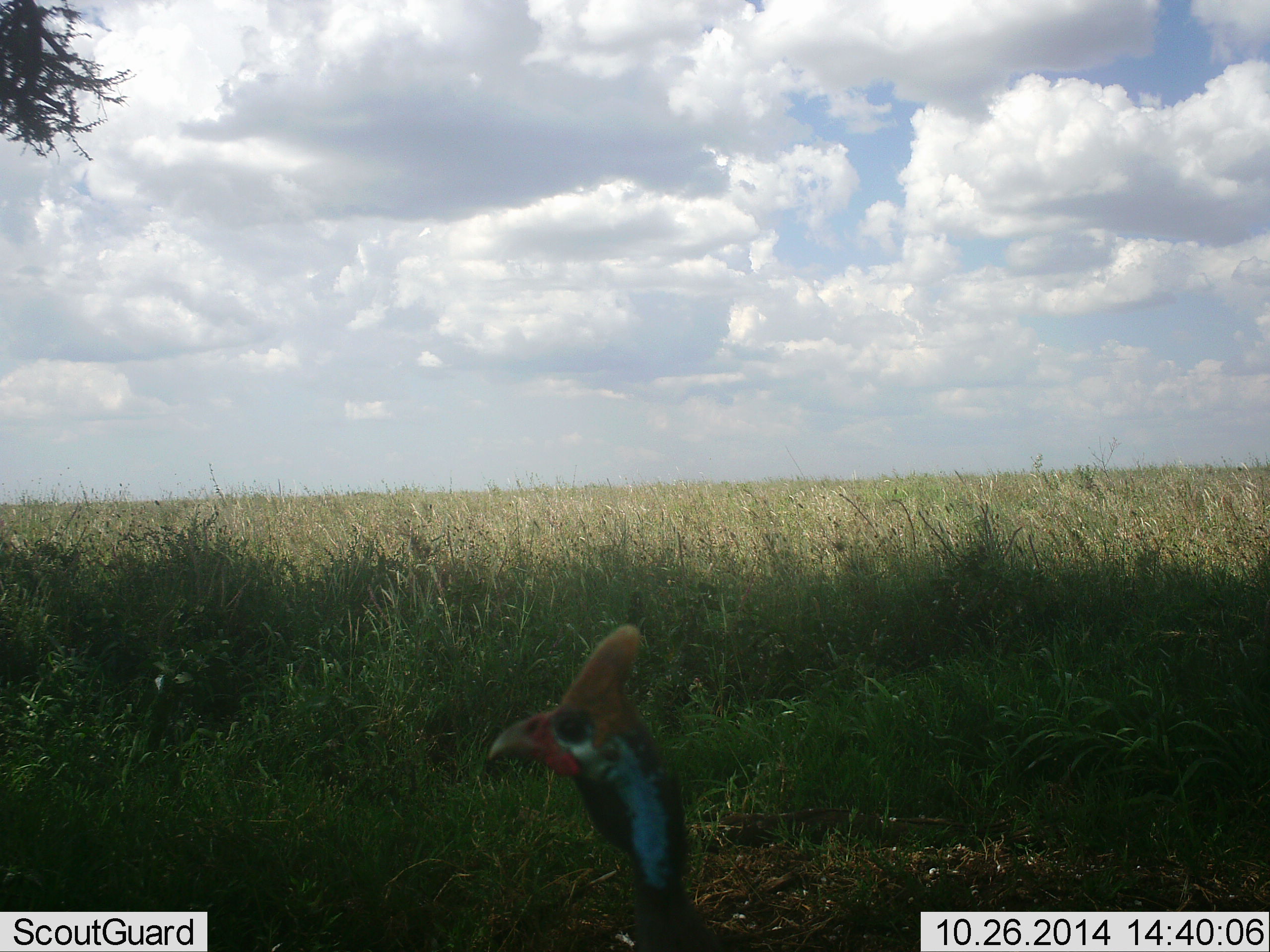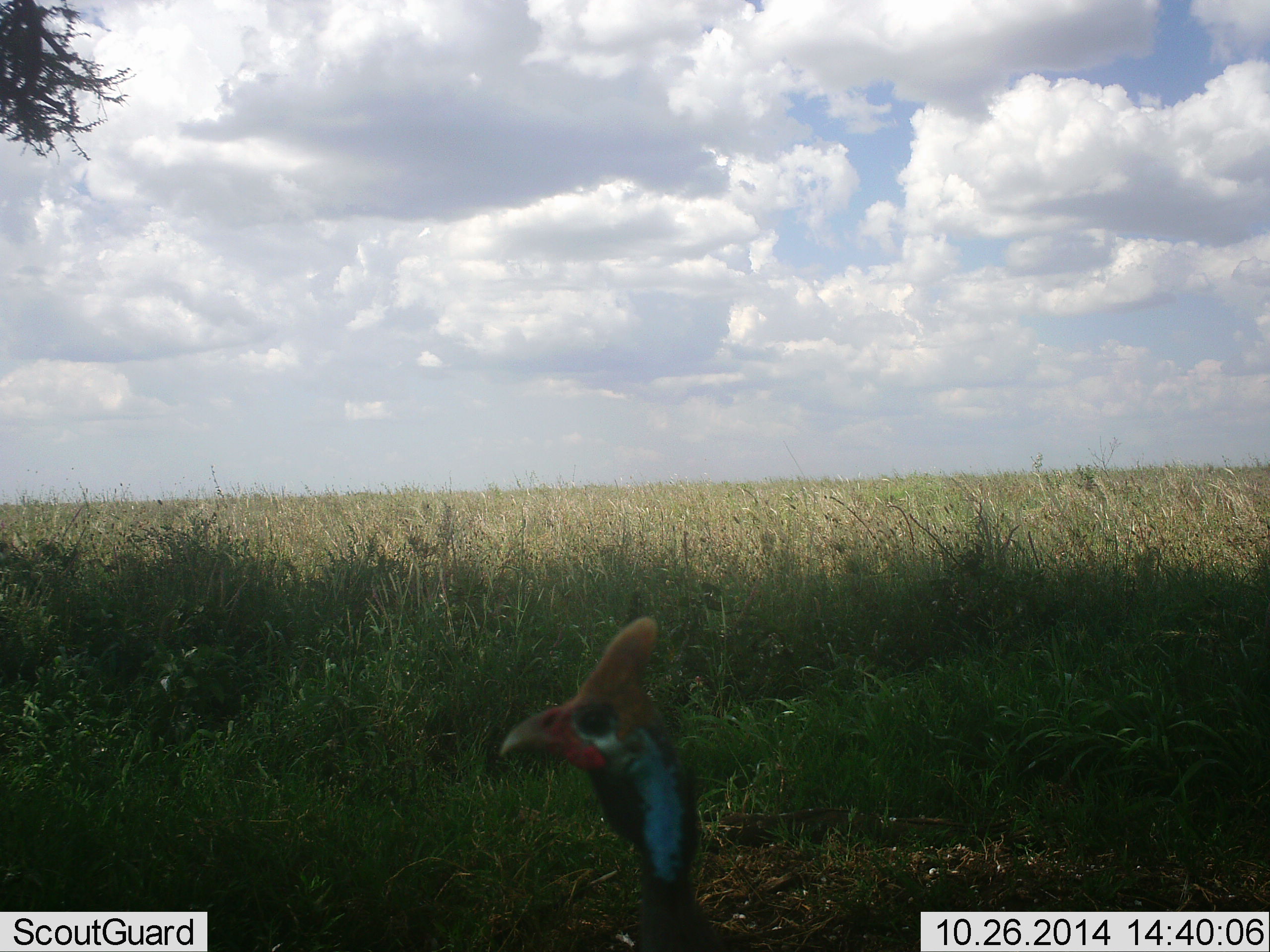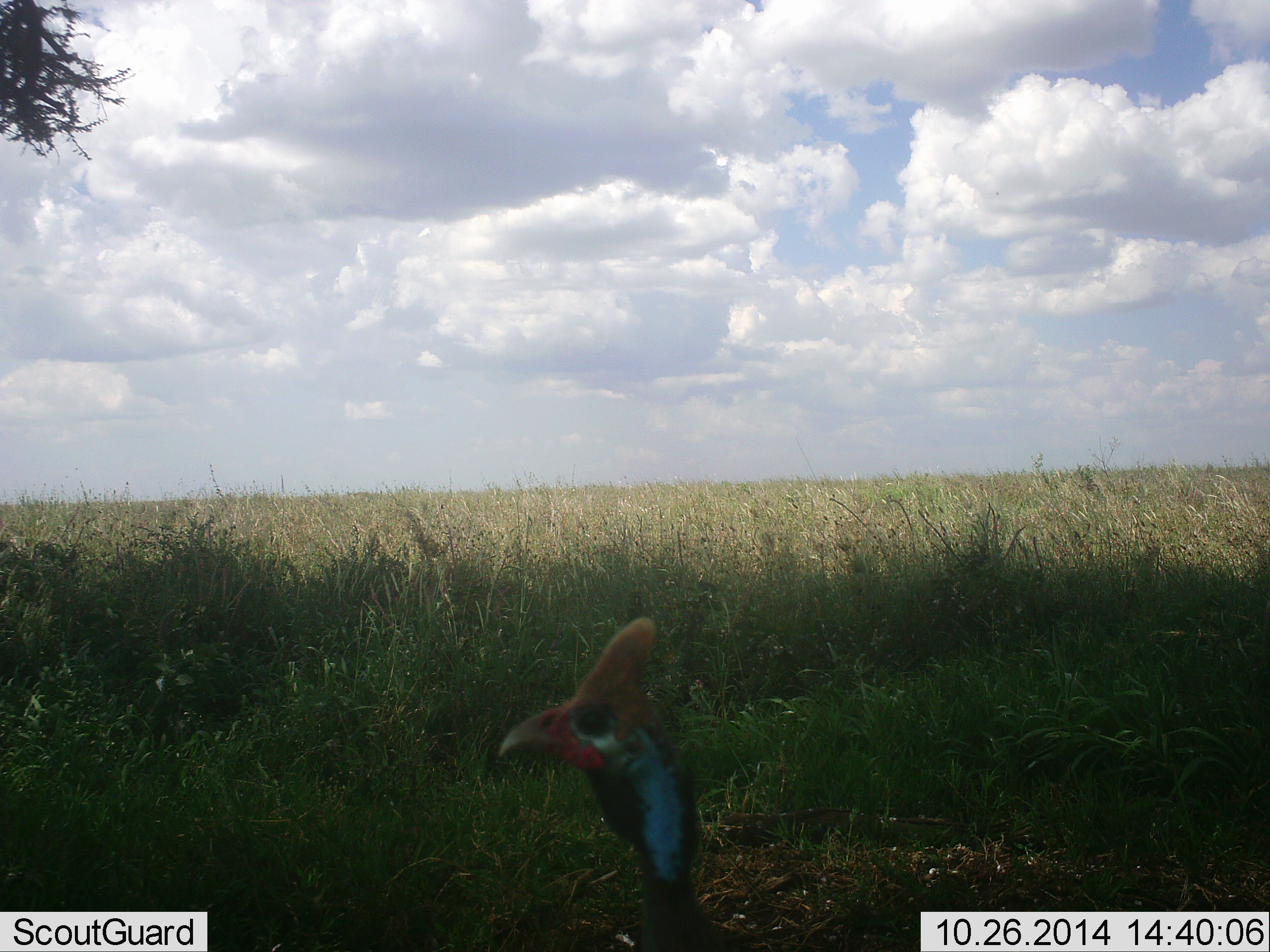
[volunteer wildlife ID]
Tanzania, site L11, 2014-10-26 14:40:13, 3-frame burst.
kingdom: Animalia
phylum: Chordata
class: Aves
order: Galliformes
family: Numididae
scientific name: Numididae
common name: guinea fowl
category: guineafowl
Guineafowl (guinea fowl) (Numididae), count 1. Behavior (volunteer vote fractions): standing 90%, resting 0%, moving 10%, interacting 0%. Young present (vote fraction): 0%. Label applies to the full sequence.